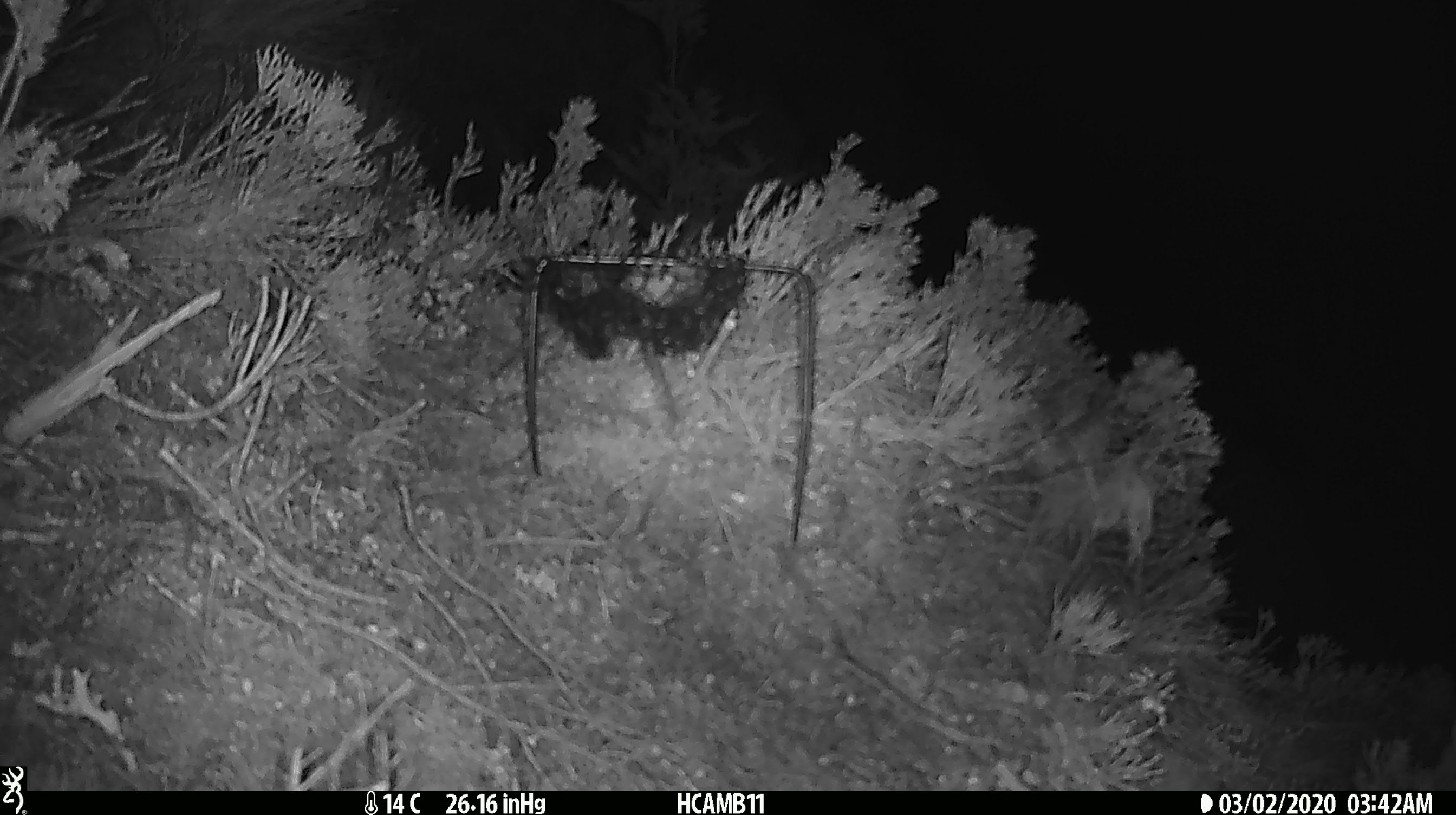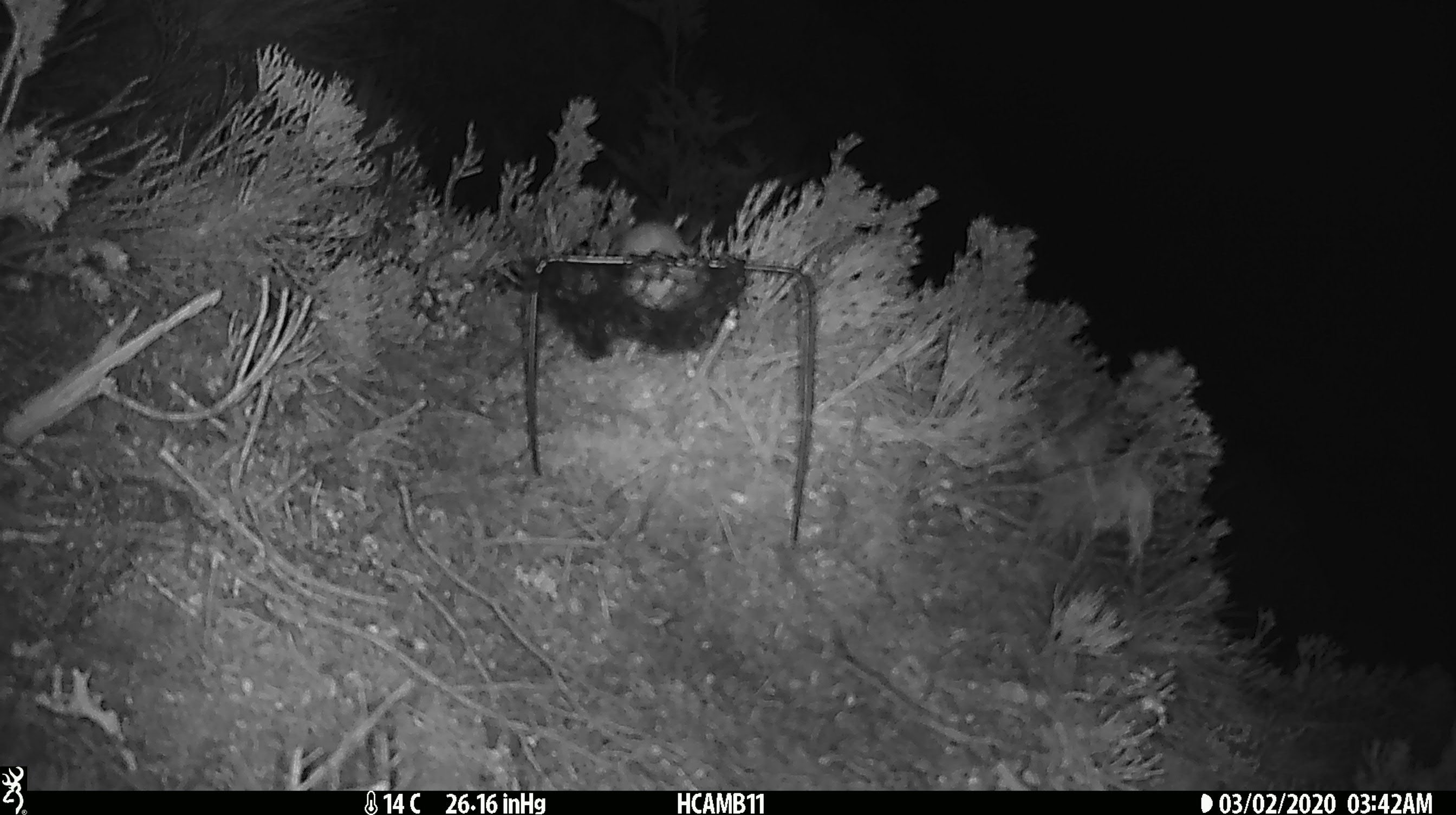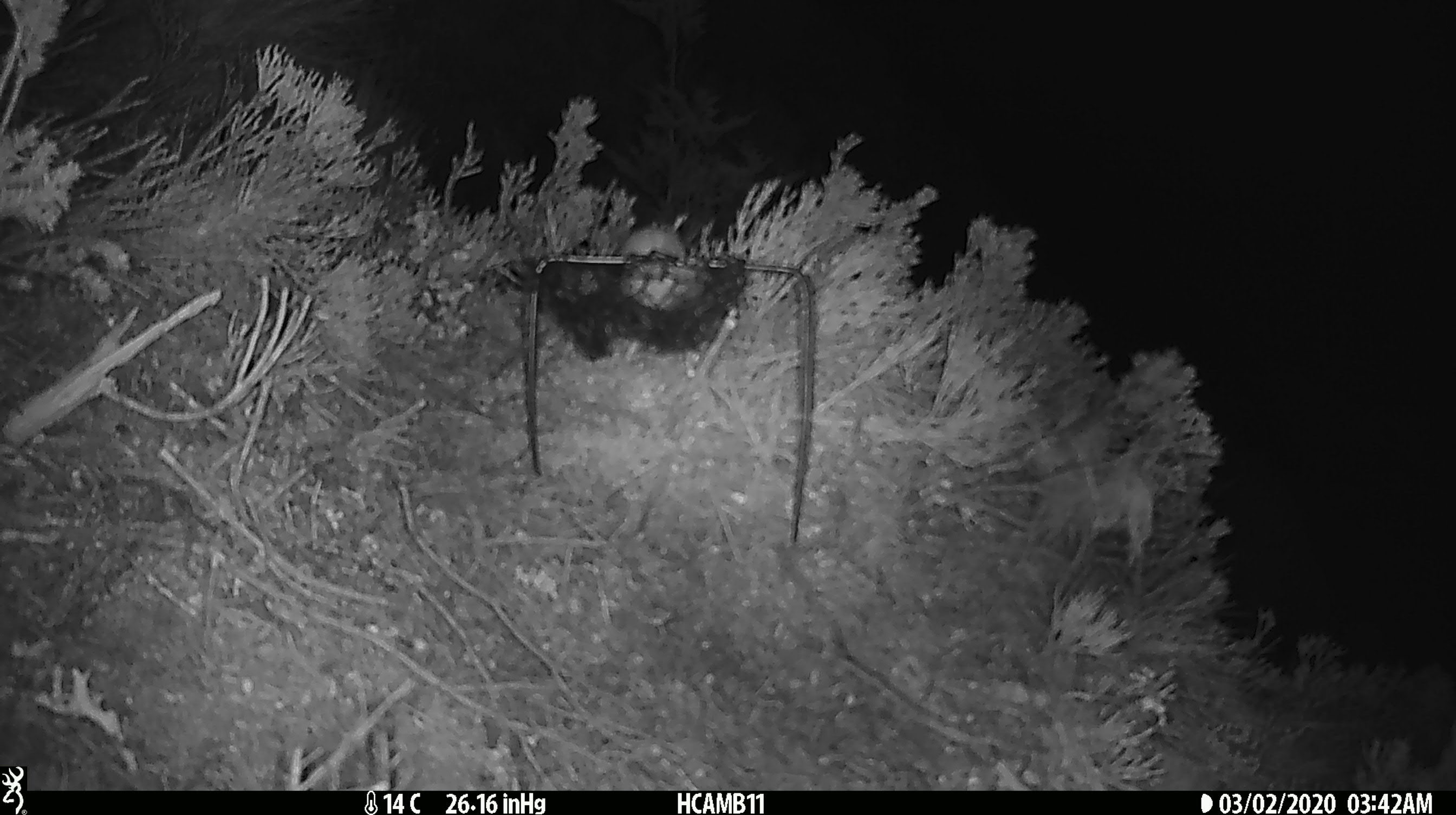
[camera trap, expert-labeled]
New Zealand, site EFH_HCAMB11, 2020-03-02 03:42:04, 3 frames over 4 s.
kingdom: Animalia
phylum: Chordata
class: Mammalia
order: Rodentia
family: Muridae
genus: Mus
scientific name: Mus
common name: mouse